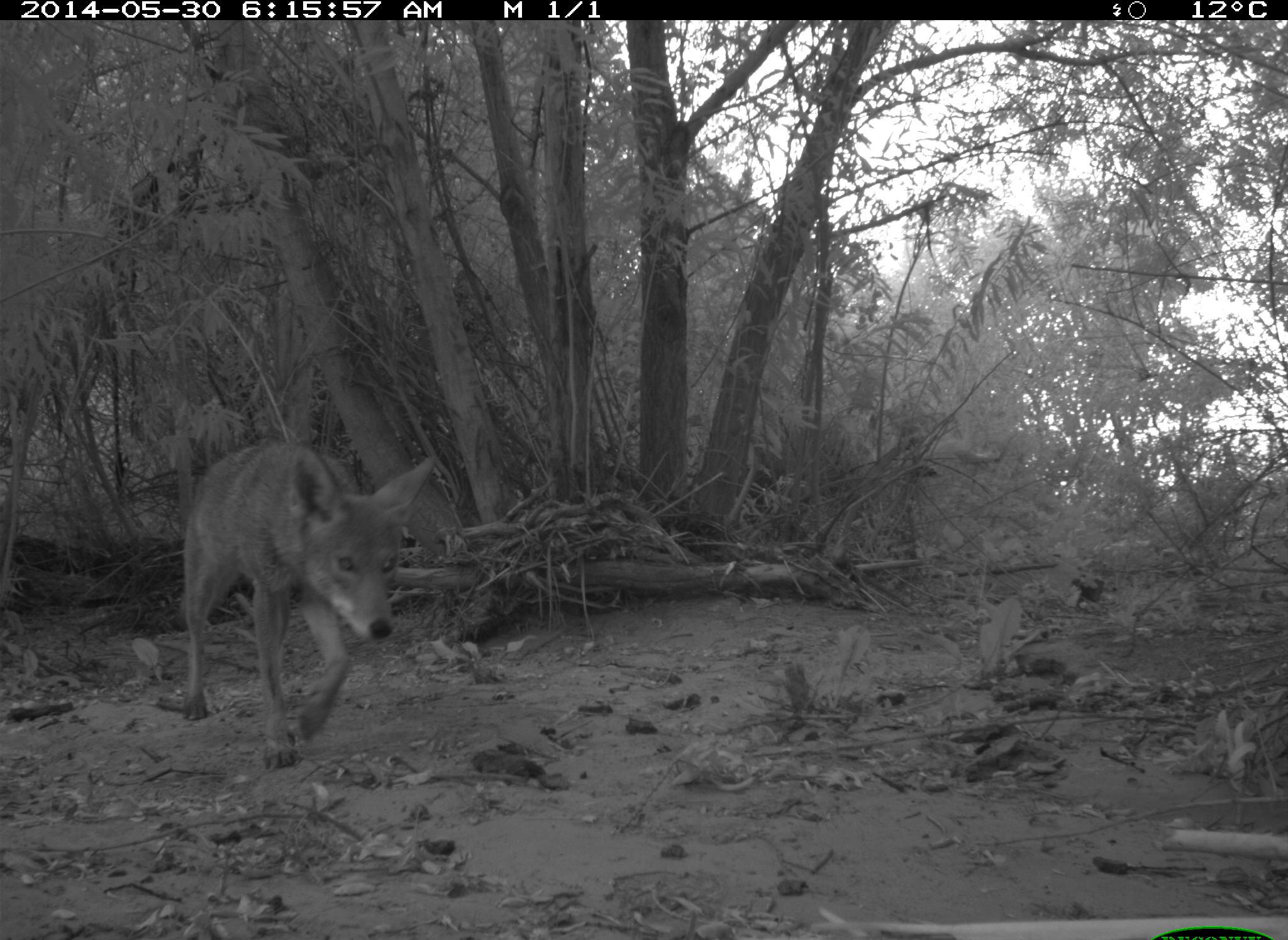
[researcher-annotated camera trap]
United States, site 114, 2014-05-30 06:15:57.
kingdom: Animalia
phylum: Chordata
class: Mammalia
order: Carnivora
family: Canidae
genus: Canis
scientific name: Canis latrans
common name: coyote